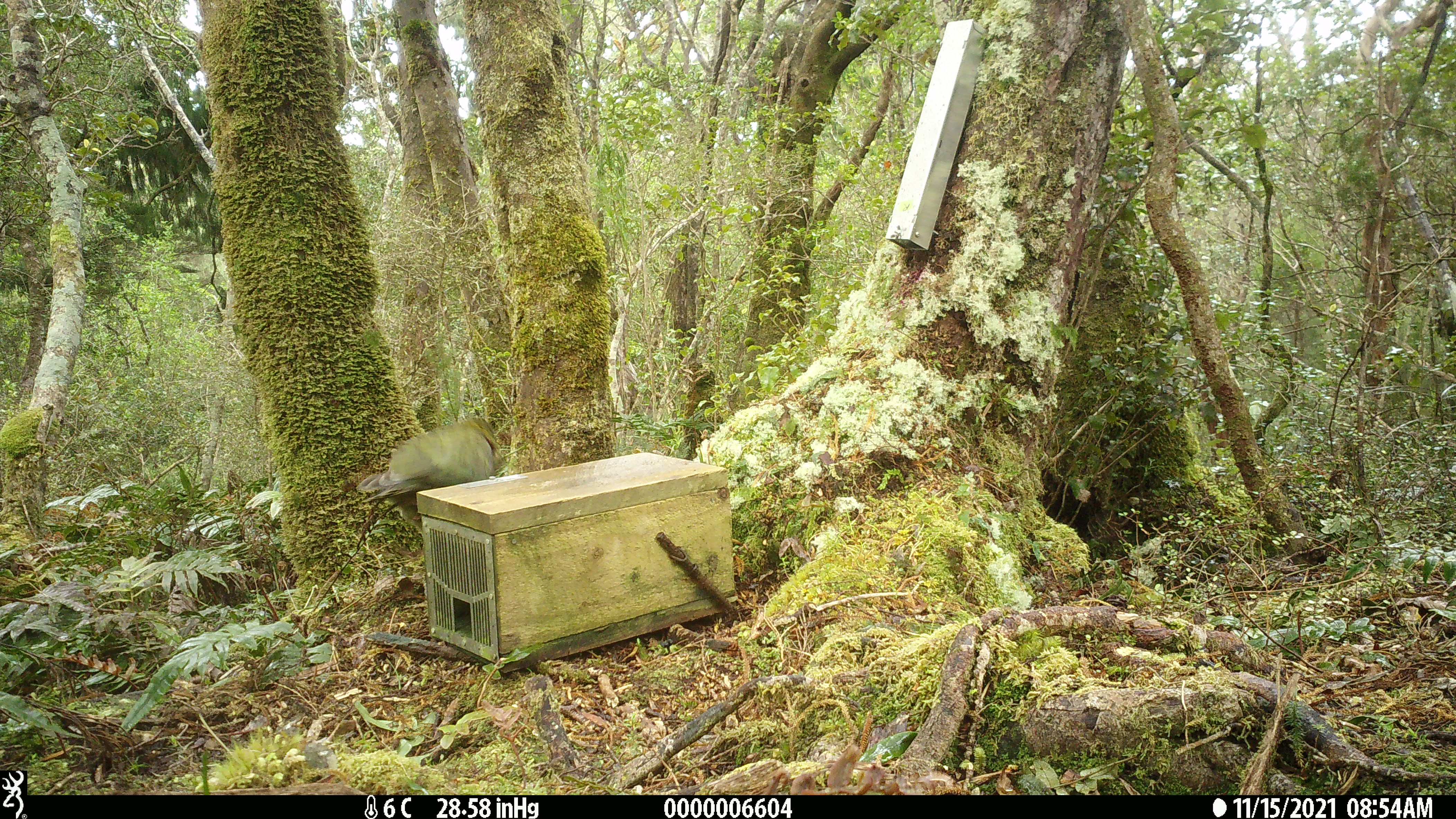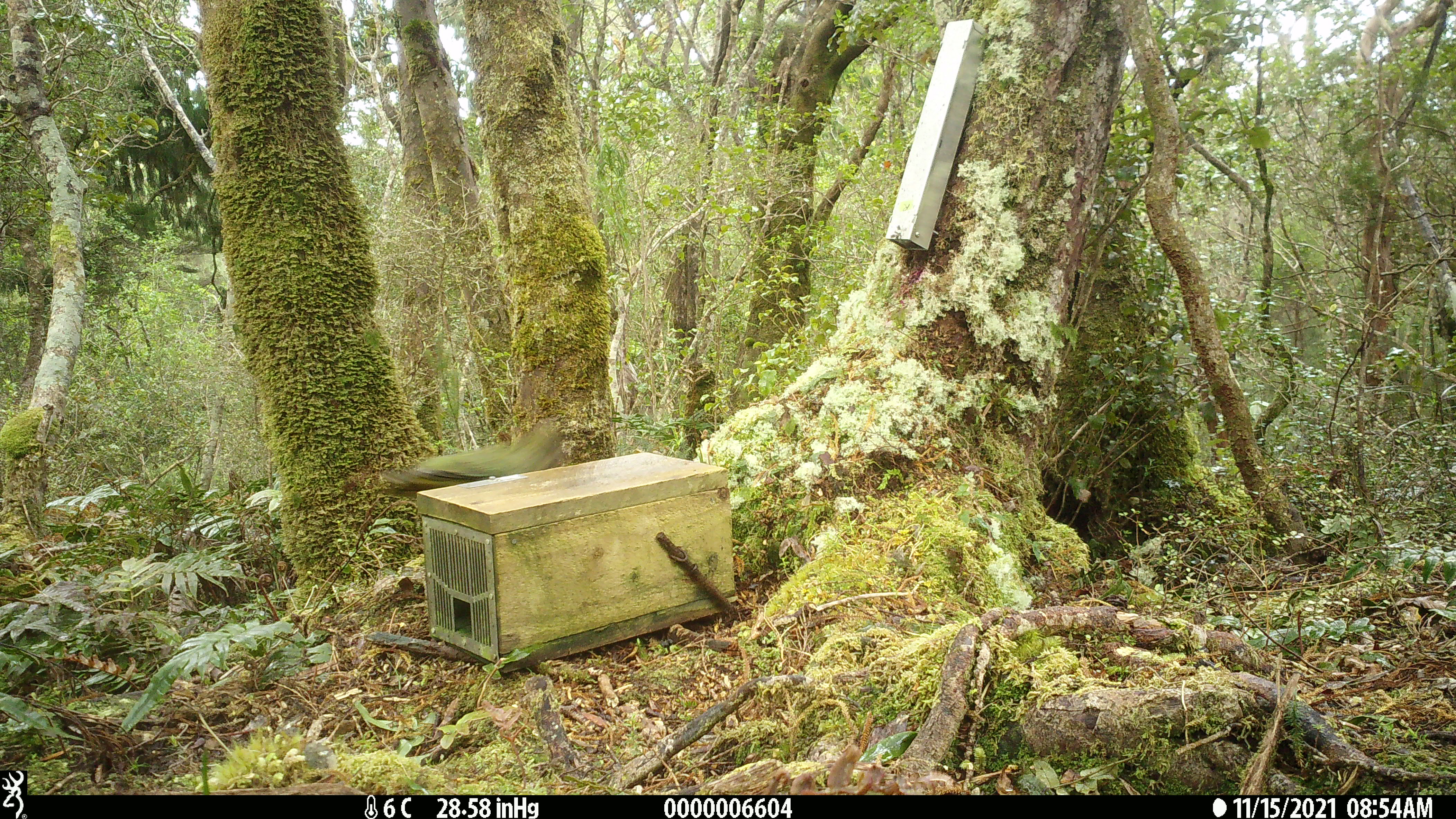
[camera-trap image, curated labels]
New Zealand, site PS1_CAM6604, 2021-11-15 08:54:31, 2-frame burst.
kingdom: Animalia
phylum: Chordata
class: Aves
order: Psittaciformes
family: Strigopidae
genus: Nestor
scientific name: Nestor notabilis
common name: kea